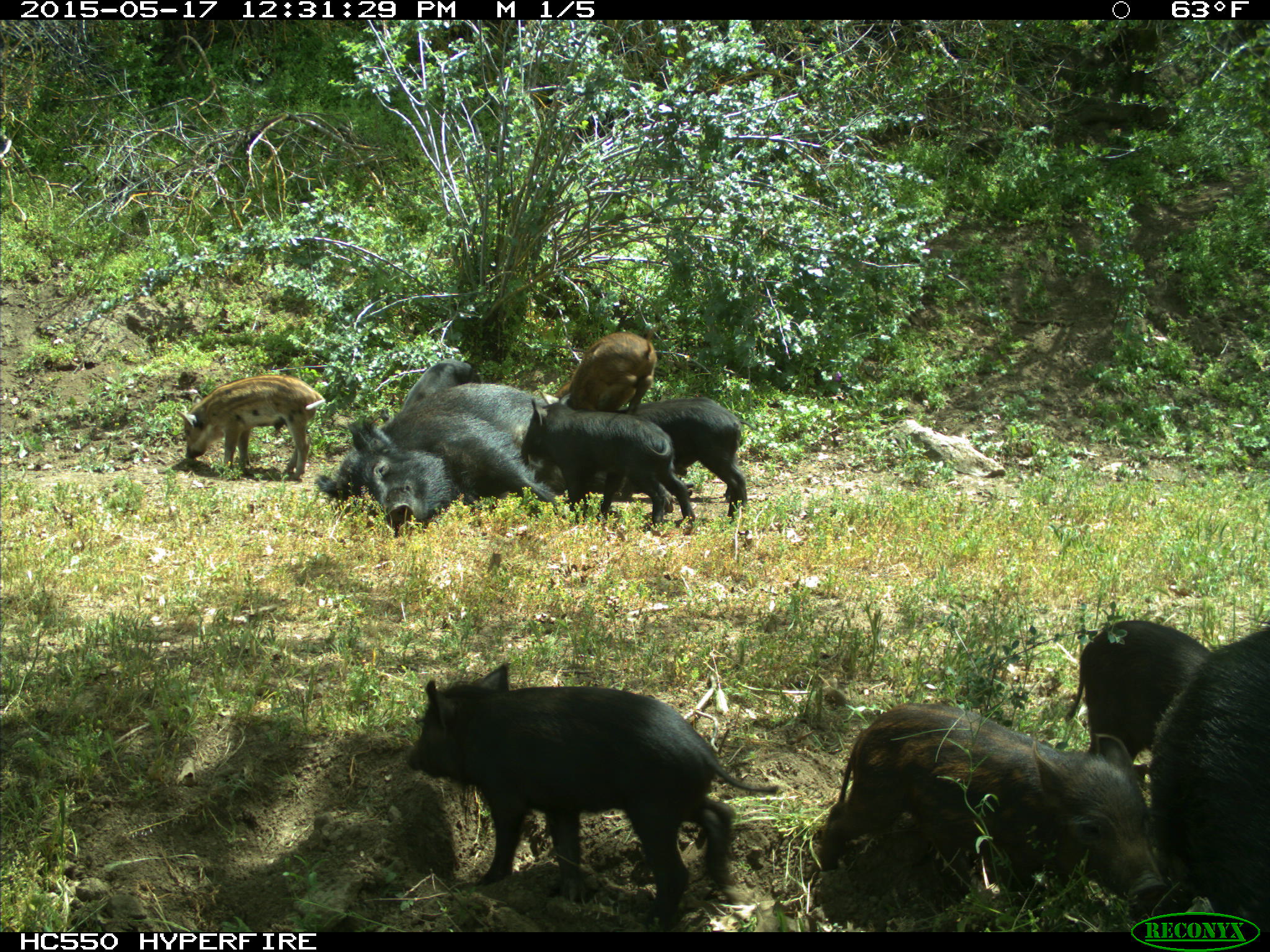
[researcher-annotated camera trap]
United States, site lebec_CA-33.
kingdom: Animalia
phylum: Chordata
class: Mammalia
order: Artiodactyla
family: Suidae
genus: Sus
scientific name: Sus scrofa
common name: wild boar